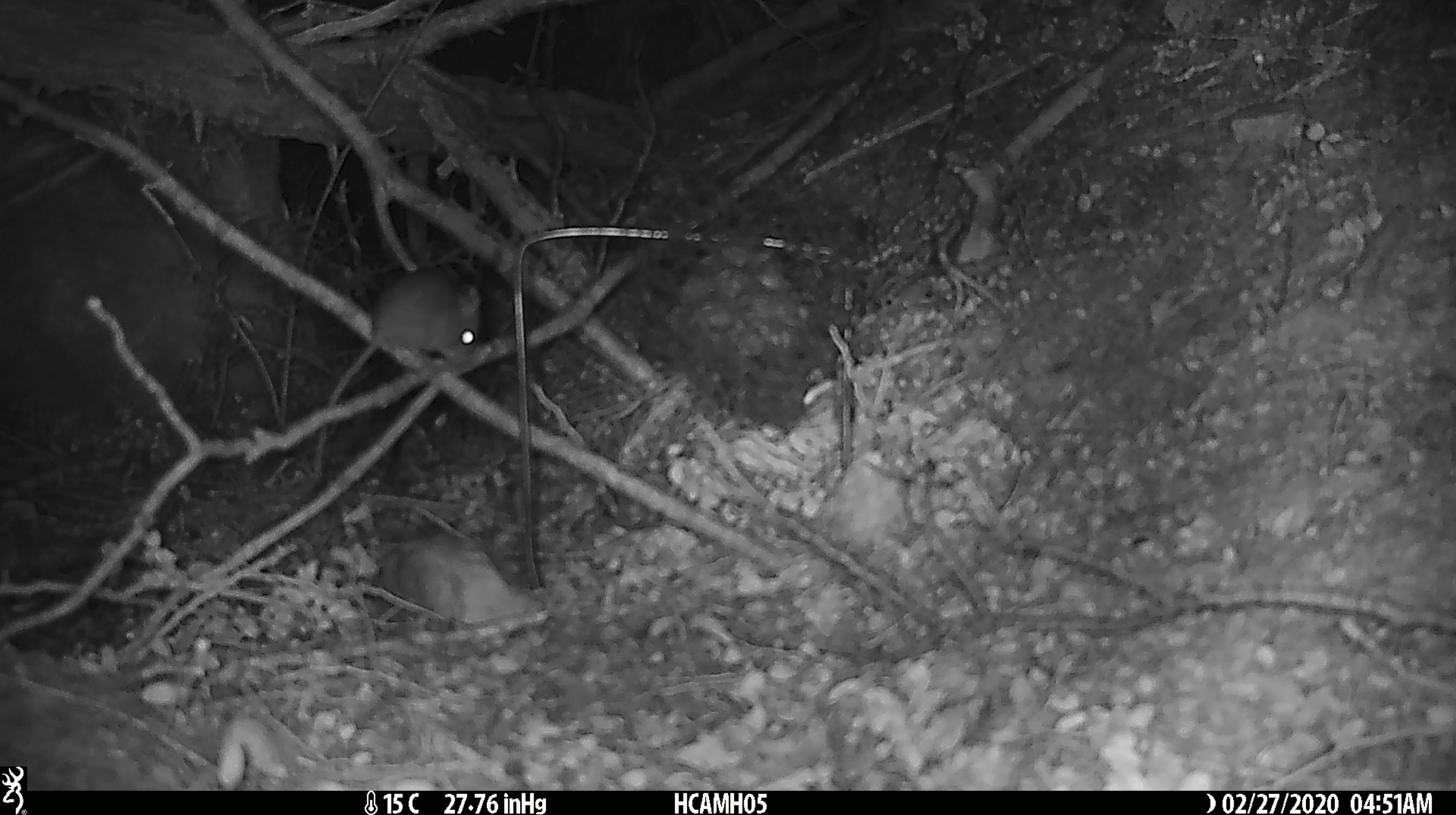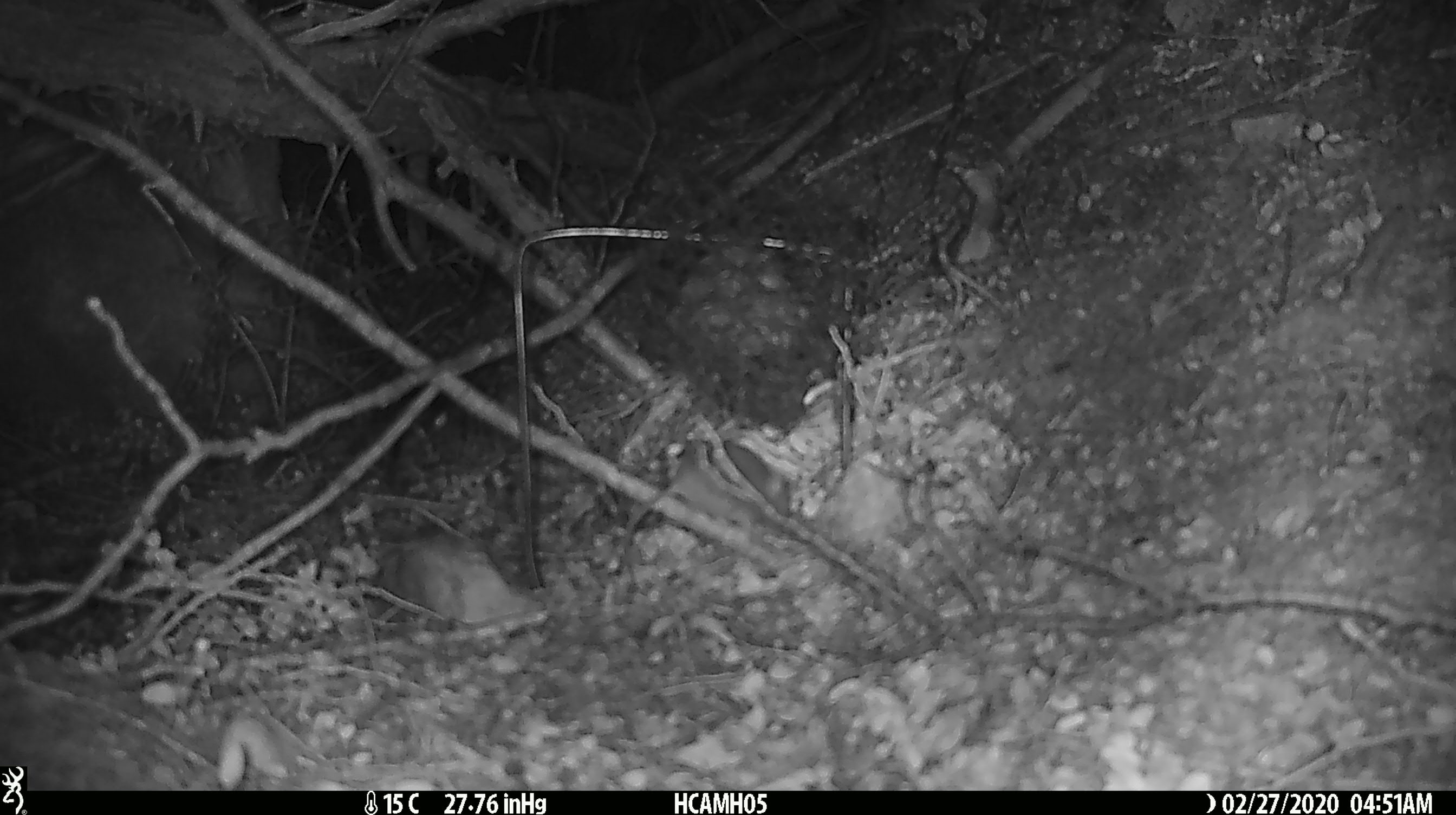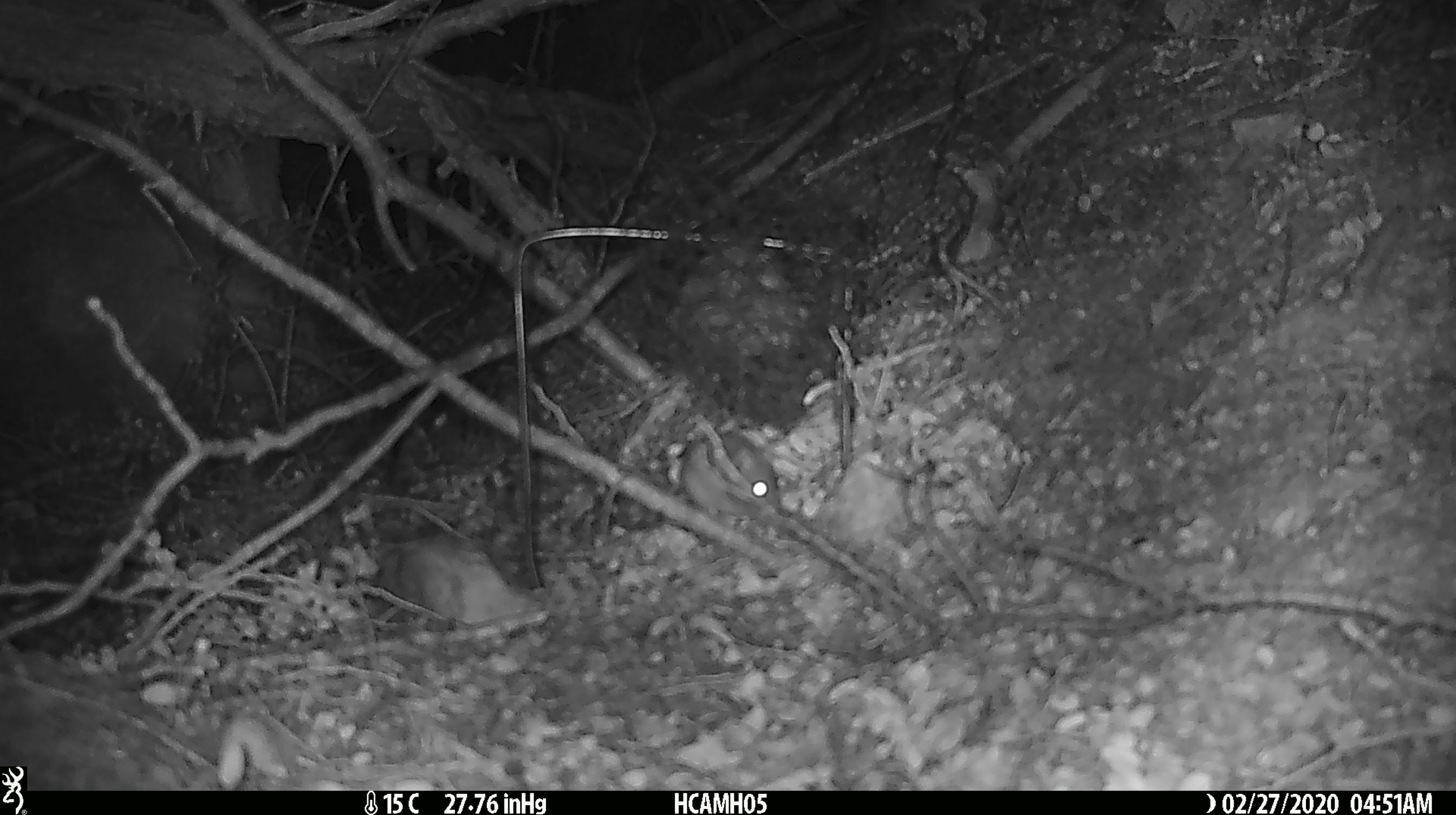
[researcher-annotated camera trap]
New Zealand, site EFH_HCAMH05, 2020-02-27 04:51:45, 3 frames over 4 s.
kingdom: Animalia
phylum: Chordata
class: Mammalia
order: Rodentia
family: Muridae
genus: Mus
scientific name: Mus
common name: mouse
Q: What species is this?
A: Mouse (Mus).